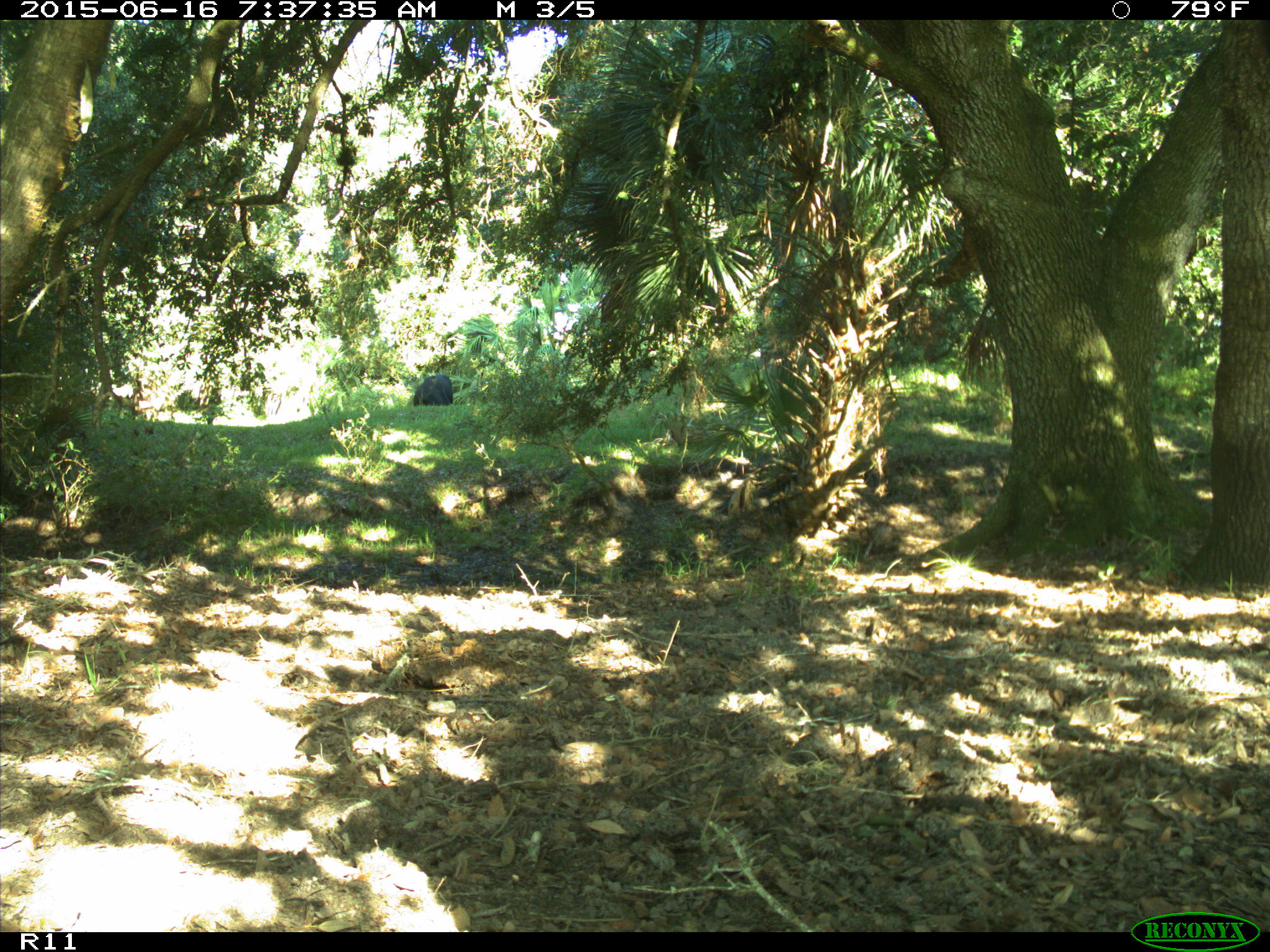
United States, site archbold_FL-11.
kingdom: Animalia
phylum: Chordata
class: Mammalia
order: Artiodactyla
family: Bovidae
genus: Bos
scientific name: Bos taurus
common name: domestic cow